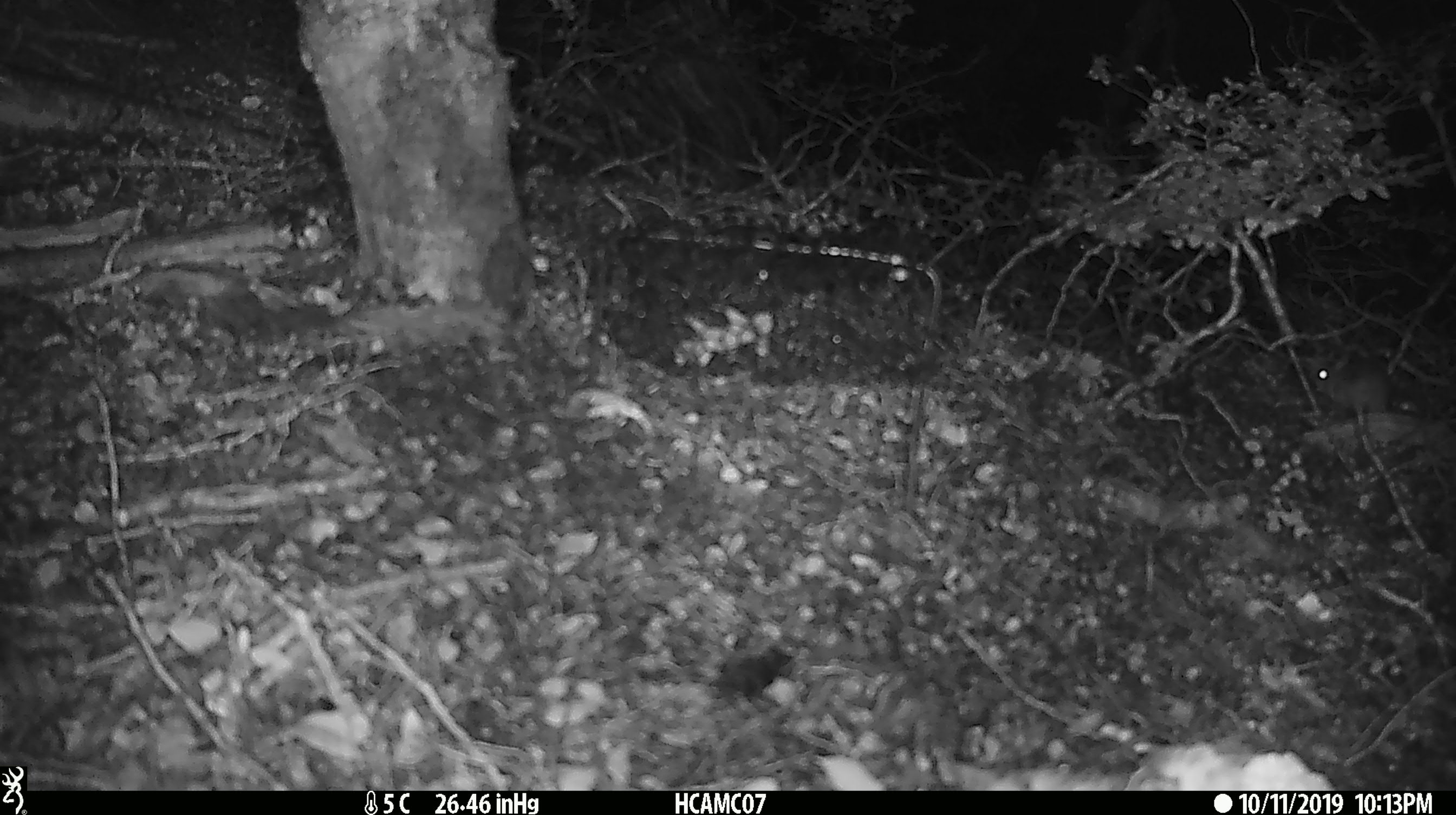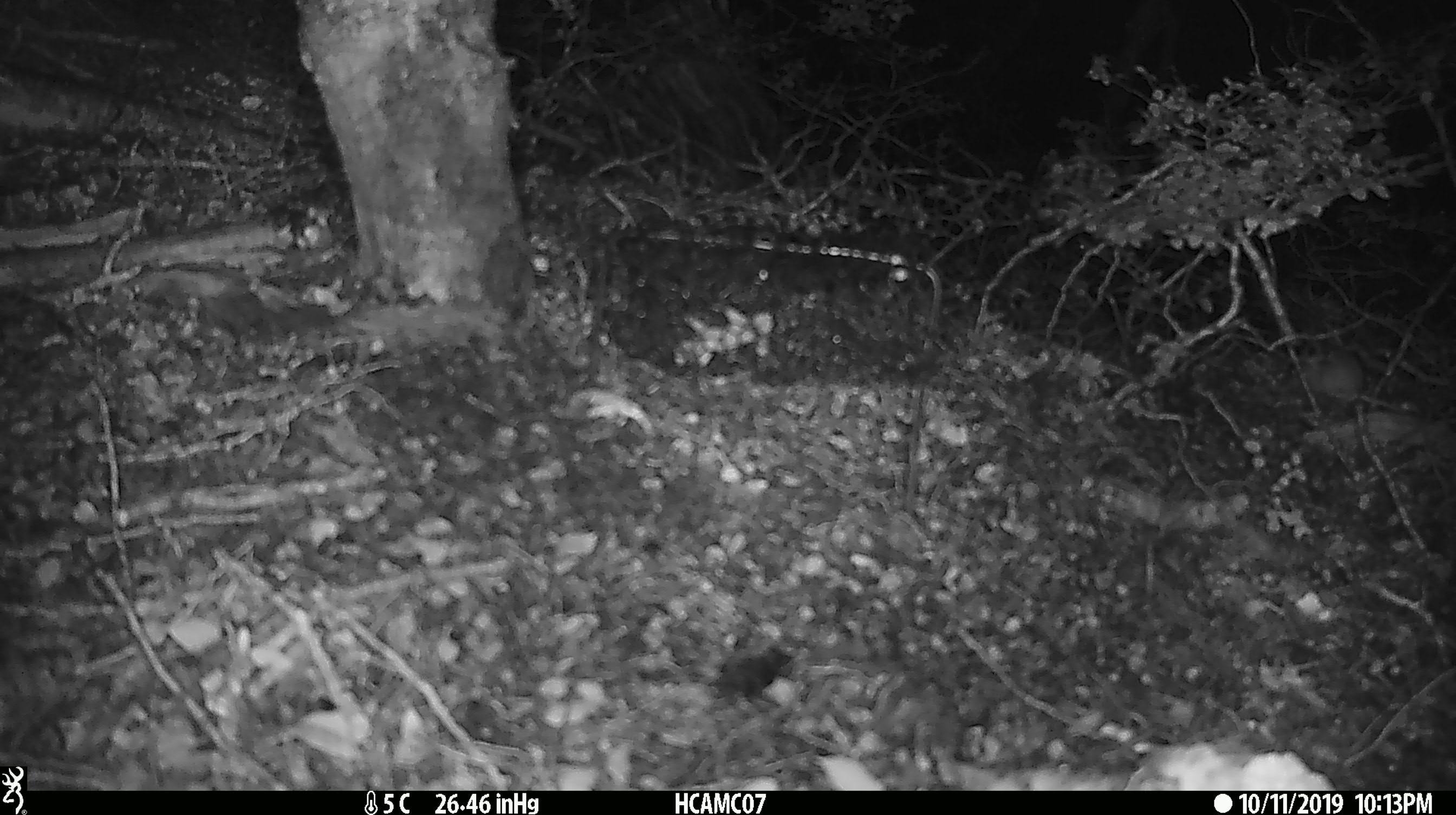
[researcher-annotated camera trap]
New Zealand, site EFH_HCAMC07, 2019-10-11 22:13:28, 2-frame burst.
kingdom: Animalia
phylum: Chordata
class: Mammalia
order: Rodentia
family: Muridae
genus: Mus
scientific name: Mus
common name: mouse